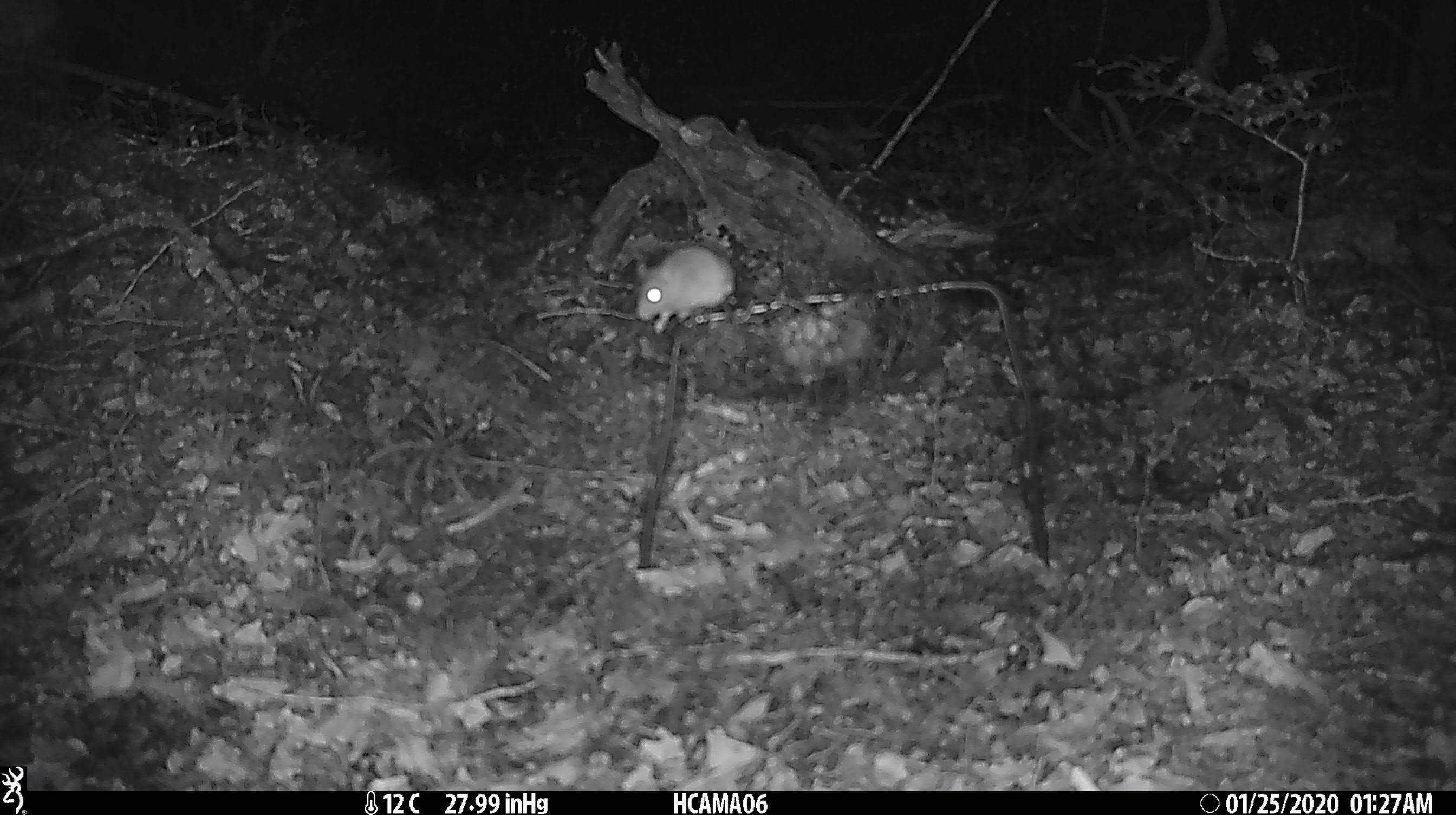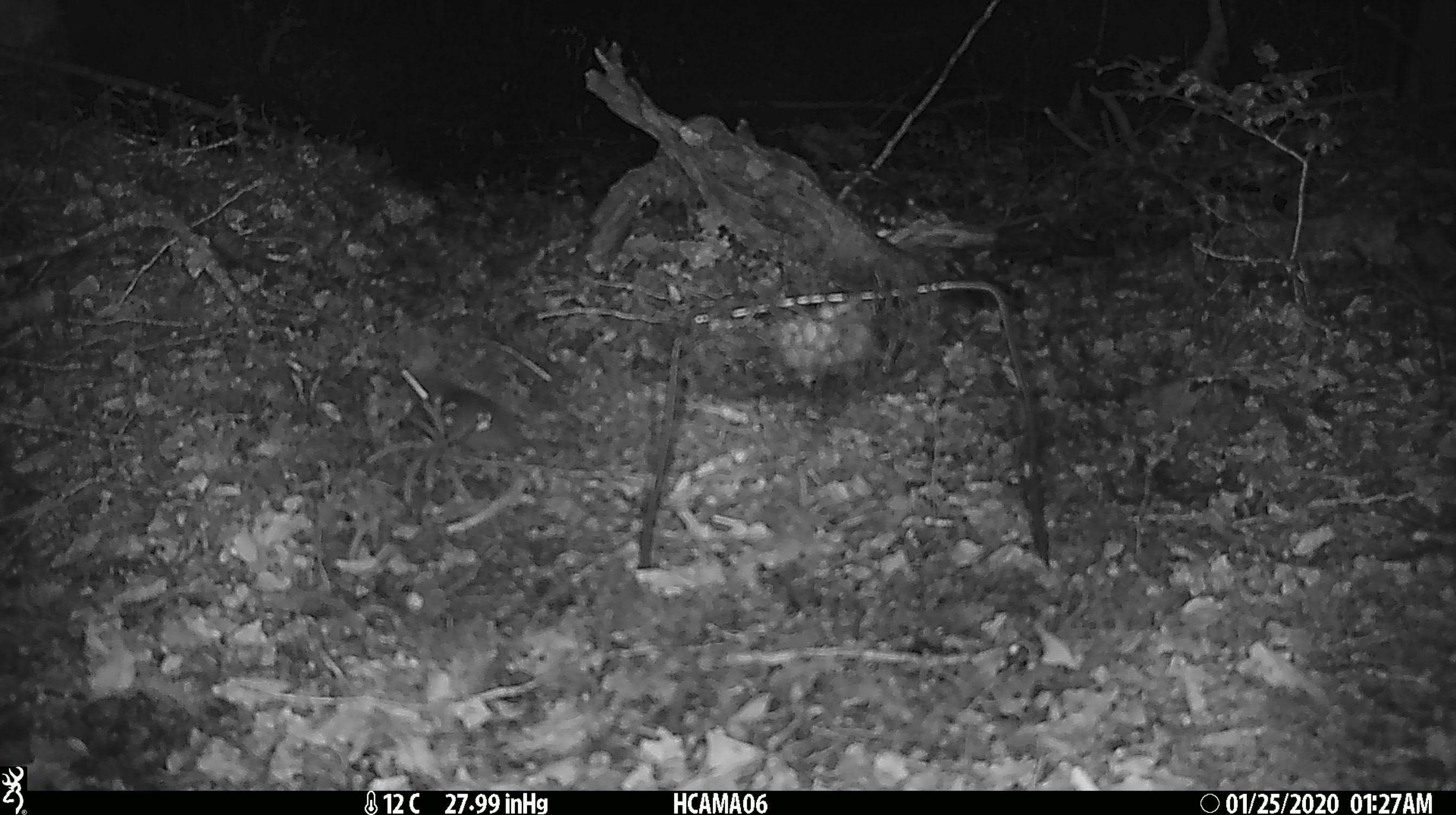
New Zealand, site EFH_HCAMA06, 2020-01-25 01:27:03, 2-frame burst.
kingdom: Animalia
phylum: Chordata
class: Mammalia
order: Rodentia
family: Muridae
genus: Mus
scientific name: Mus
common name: mouse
Mouse (Mus).